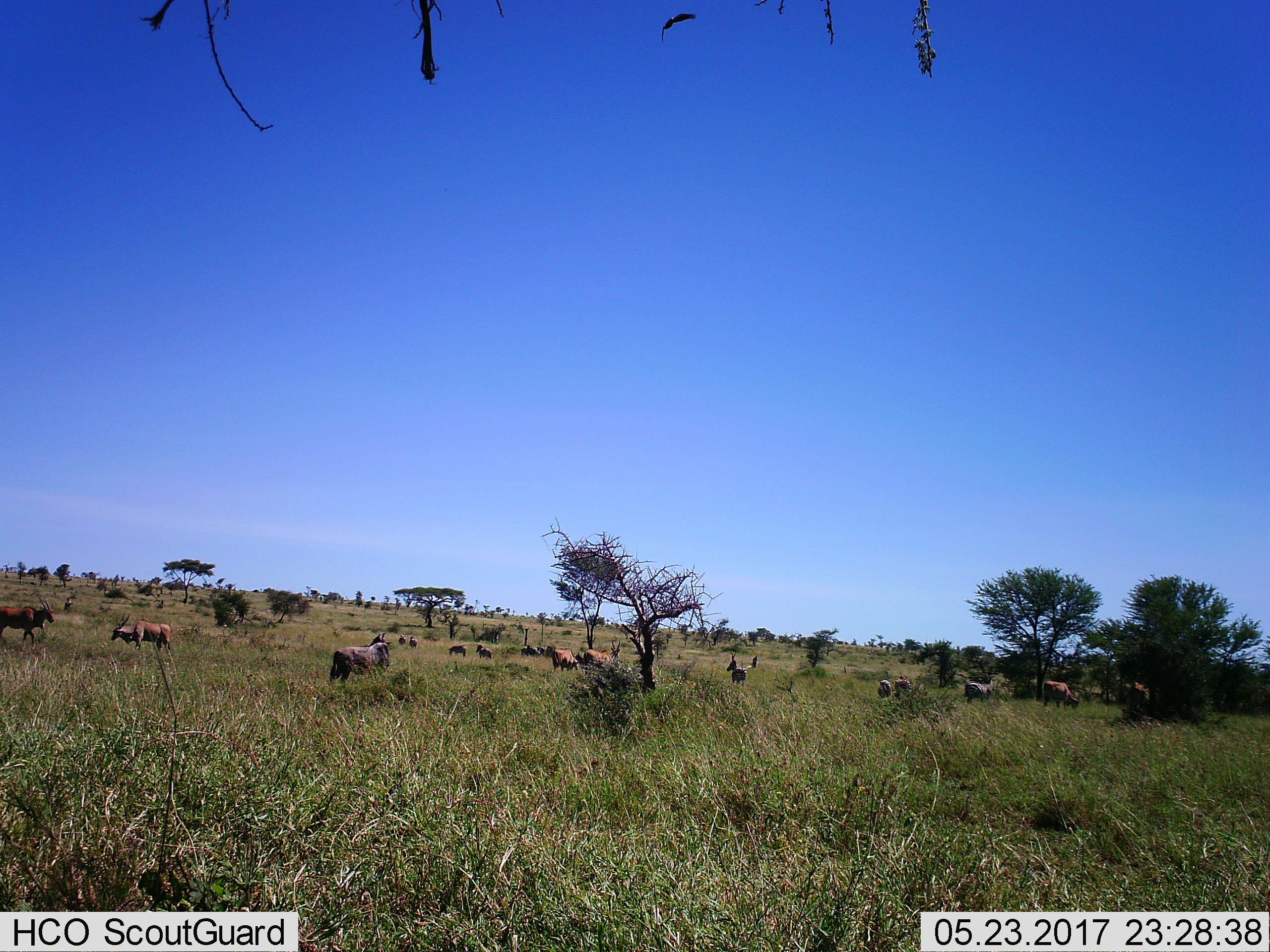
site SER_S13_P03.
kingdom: Animalia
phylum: Chordata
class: Mammalia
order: Artiodactyla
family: Bovidae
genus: Tragelaphus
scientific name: Tragelaphus oryx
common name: eland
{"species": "eland (Tragelaphus oryx)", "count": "6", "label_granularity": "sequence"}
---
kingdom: Animalia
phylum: Chordata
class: Mammalia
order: Perissodactyla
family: Equidae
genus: Equus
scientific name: Equus quagga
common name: plains zebra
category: zebraplains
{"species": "zebraplains (plains zebra) (Equus quagga)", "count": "8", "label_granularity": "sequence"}